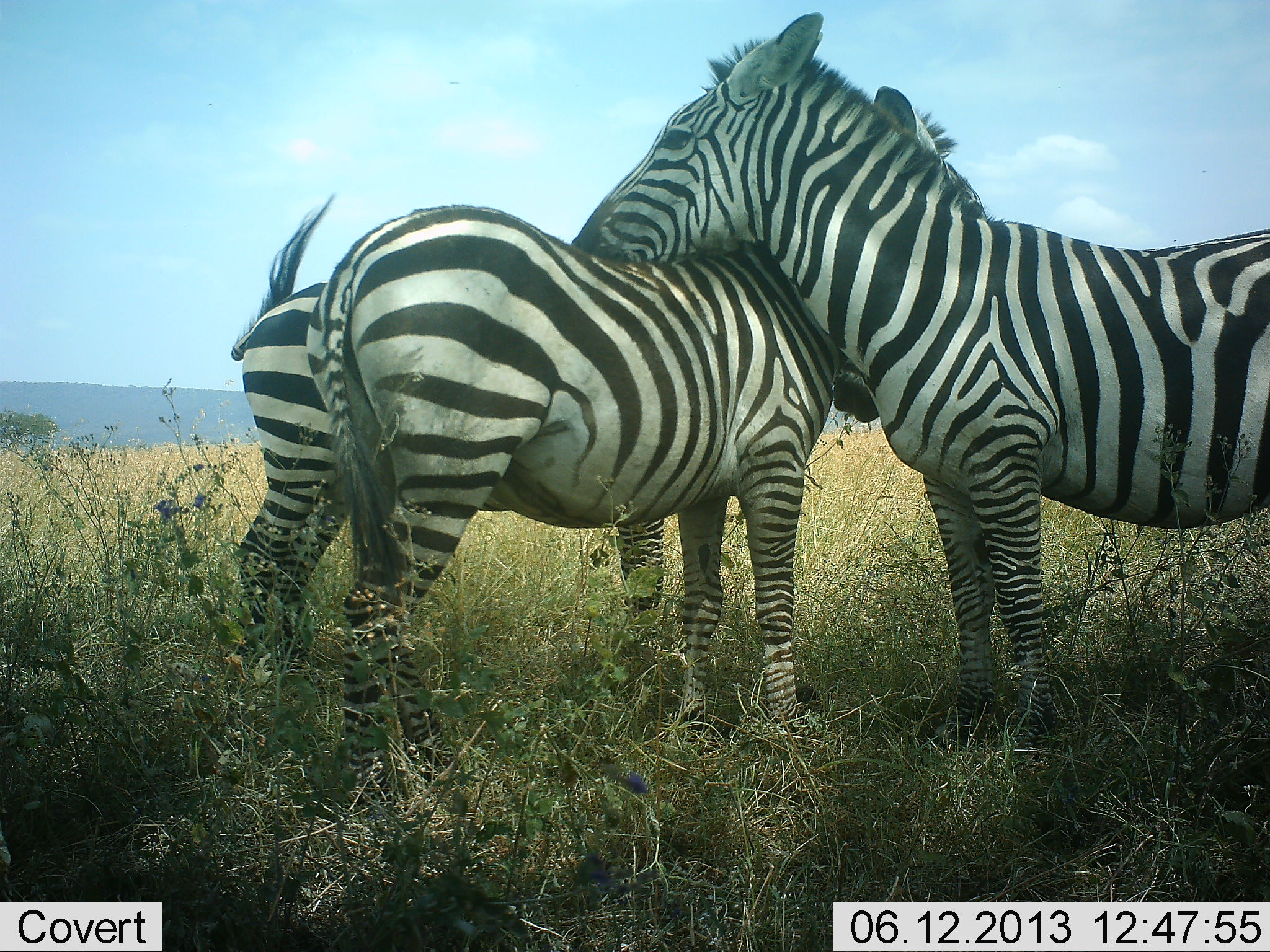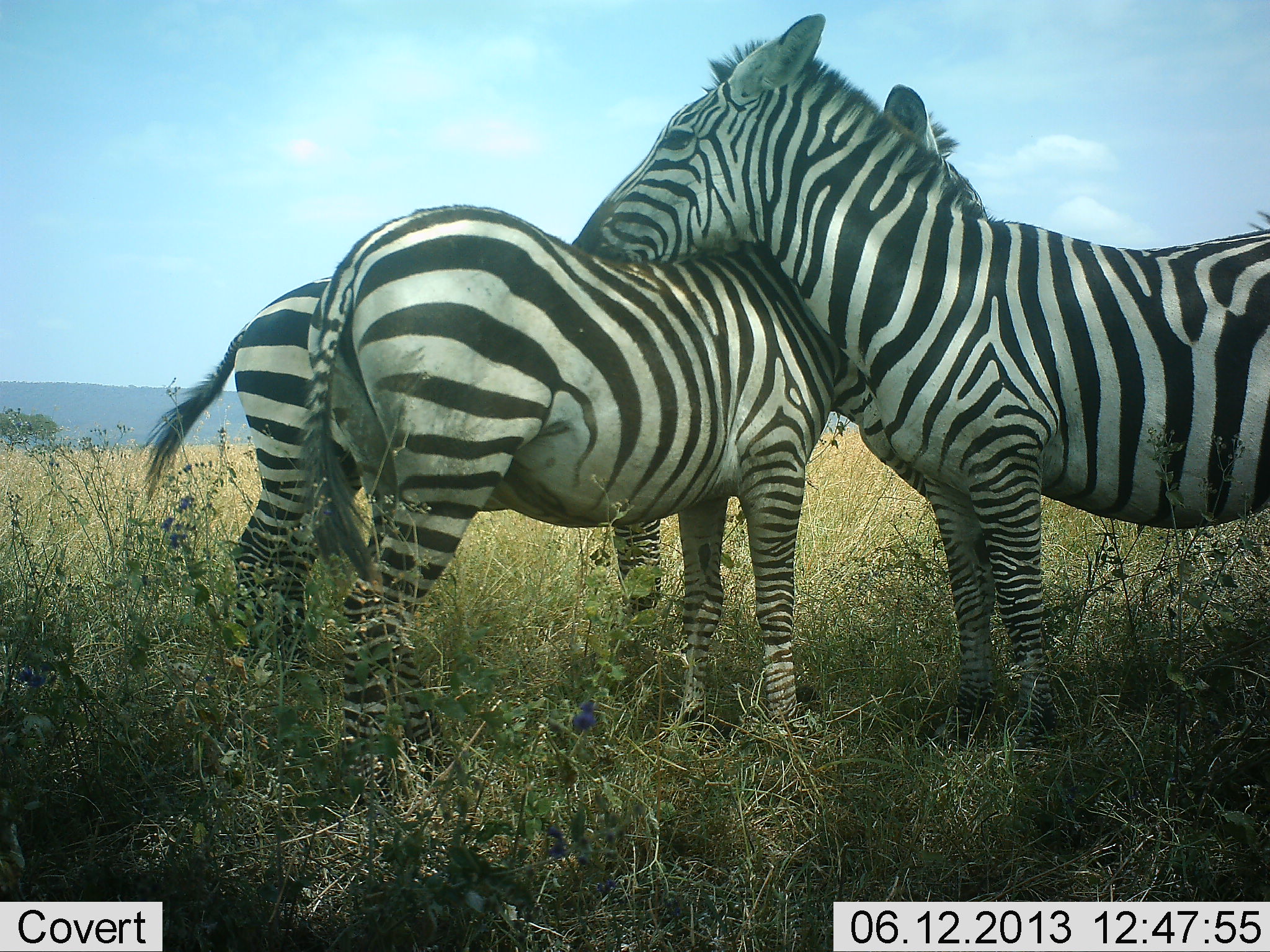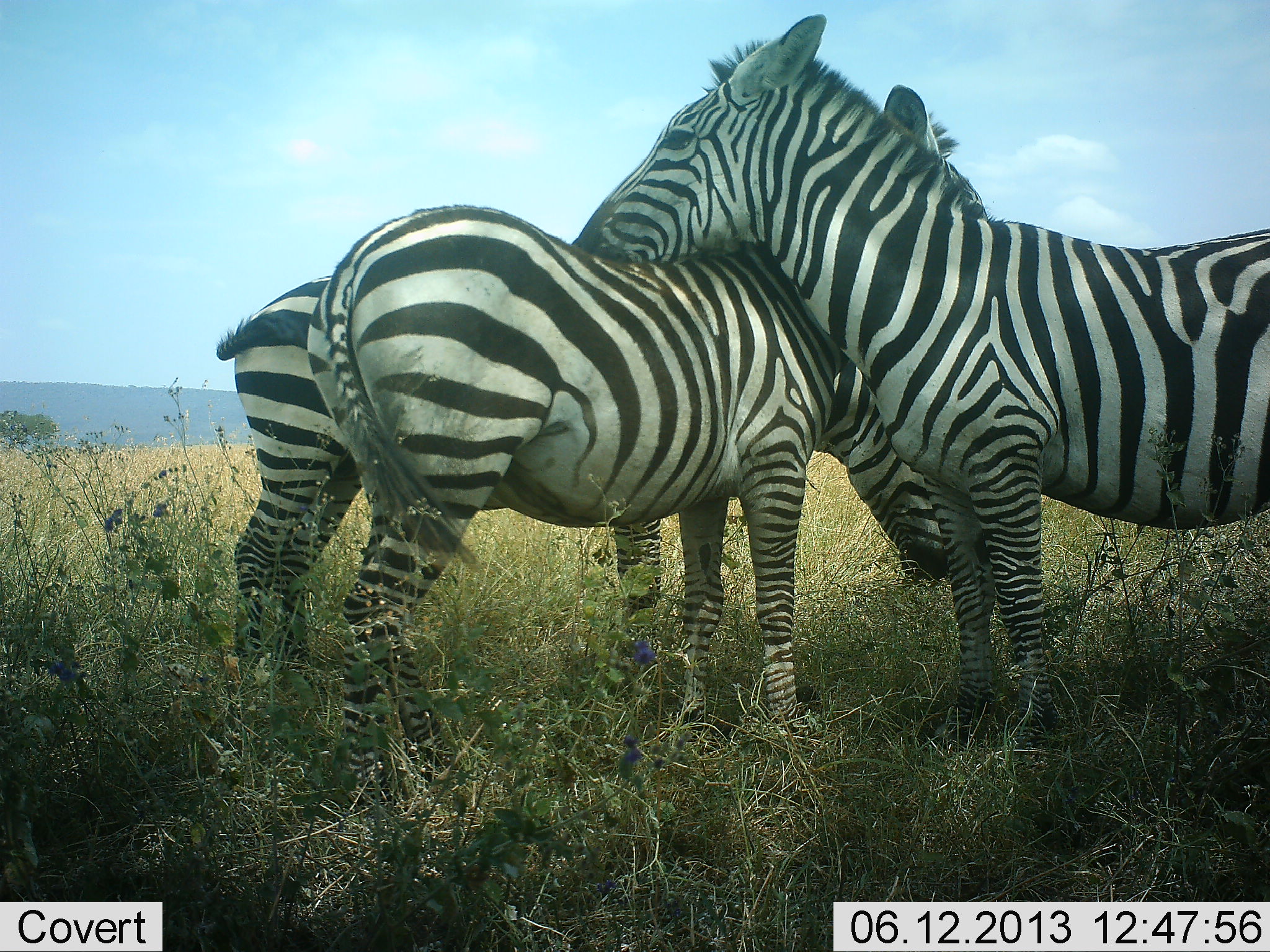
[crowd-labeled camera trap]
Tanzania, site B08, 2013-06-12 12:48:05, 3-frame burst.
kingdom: Animalia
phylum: Chordata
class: Mammalia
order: Perissodactyla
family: Equidae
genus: Equus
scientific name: Equus quagga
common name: plains zebra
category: zebra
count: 3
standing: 71%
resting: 6%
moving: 3%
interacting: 63%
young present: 0%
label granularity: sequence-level